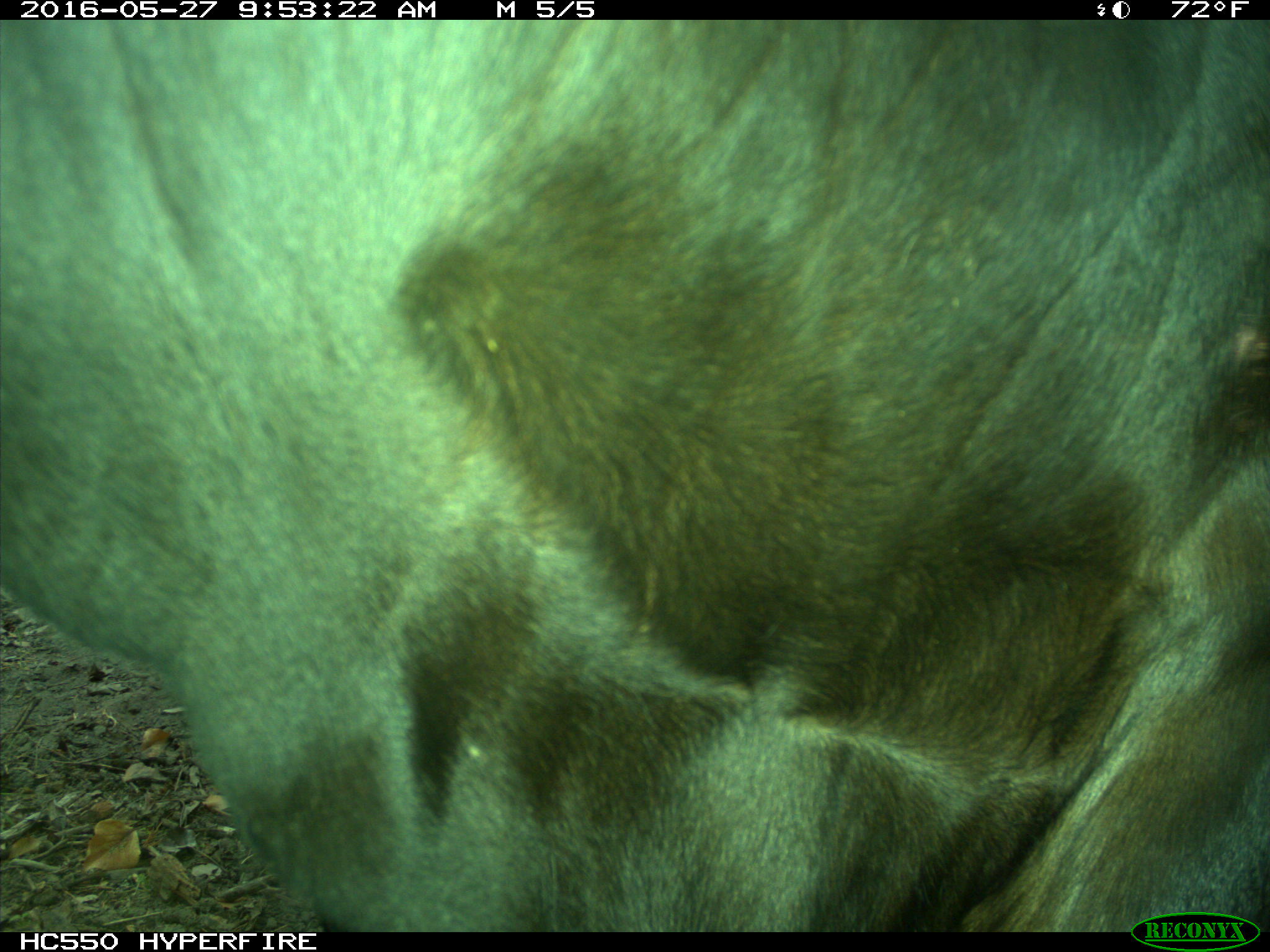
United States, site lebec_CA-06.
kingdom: Animalia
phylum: Chordata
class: Mammalia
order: Artiodactyla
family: Bovidae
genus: Bos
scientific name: Bos taurus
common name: domestic cow